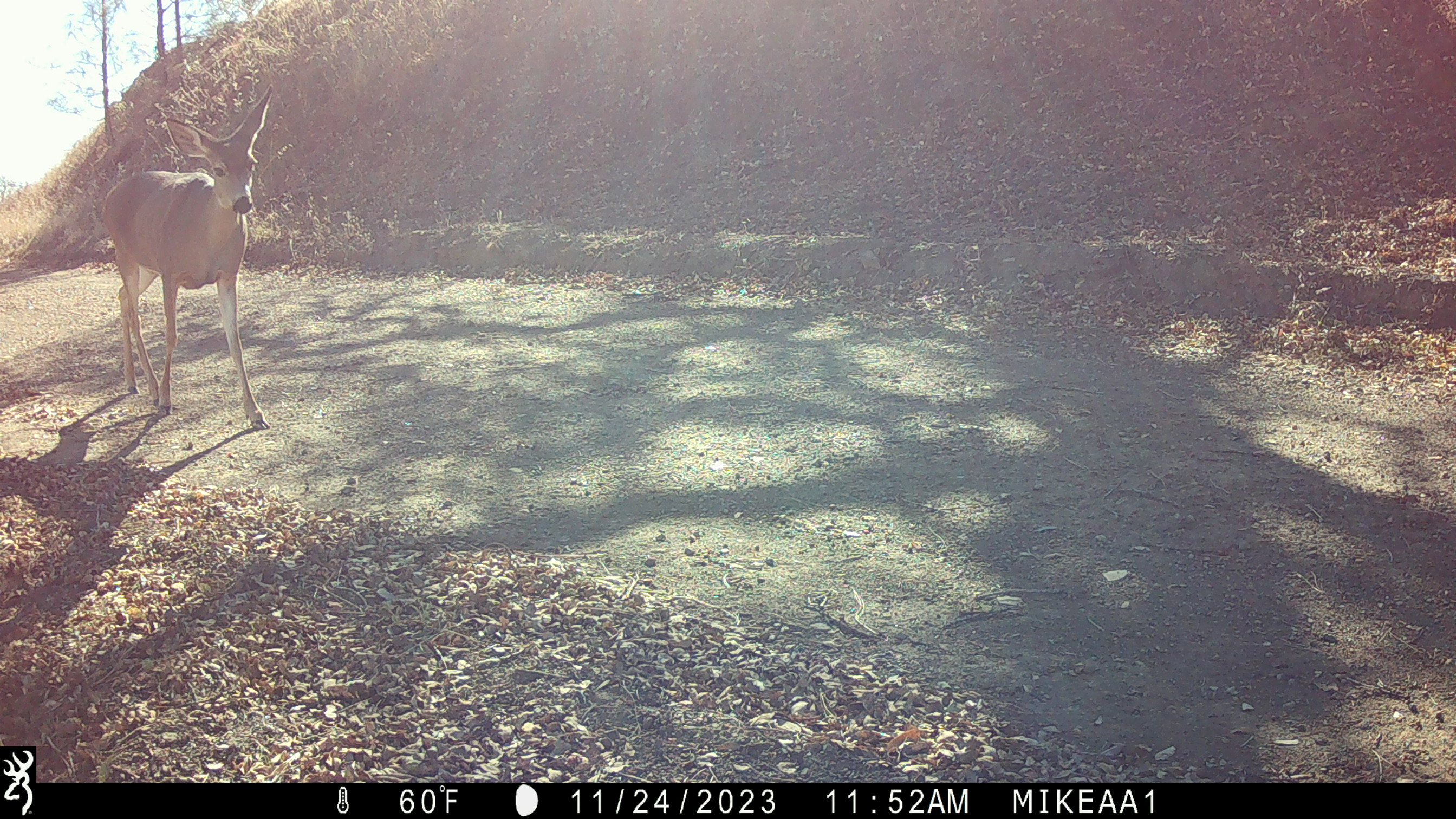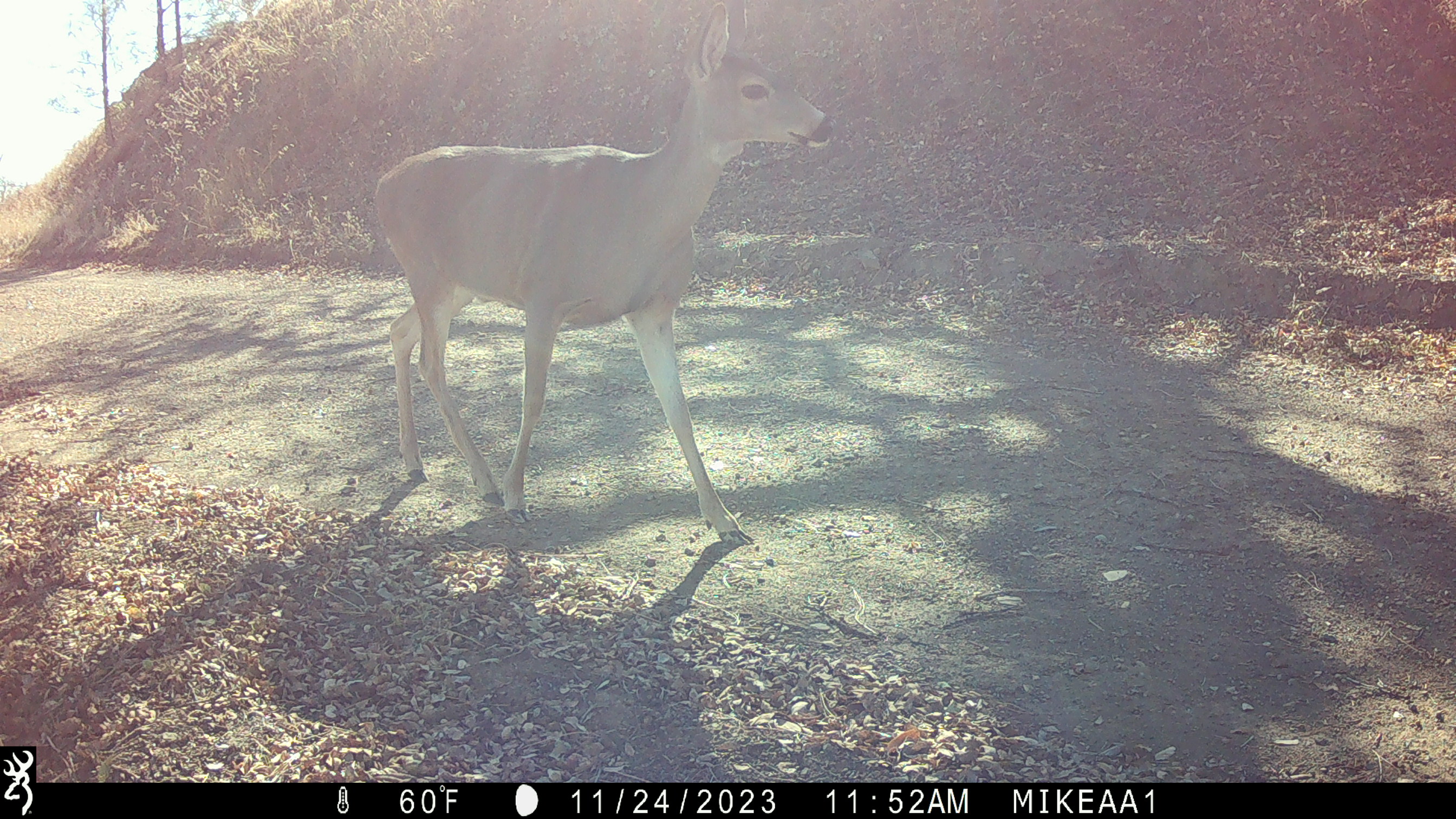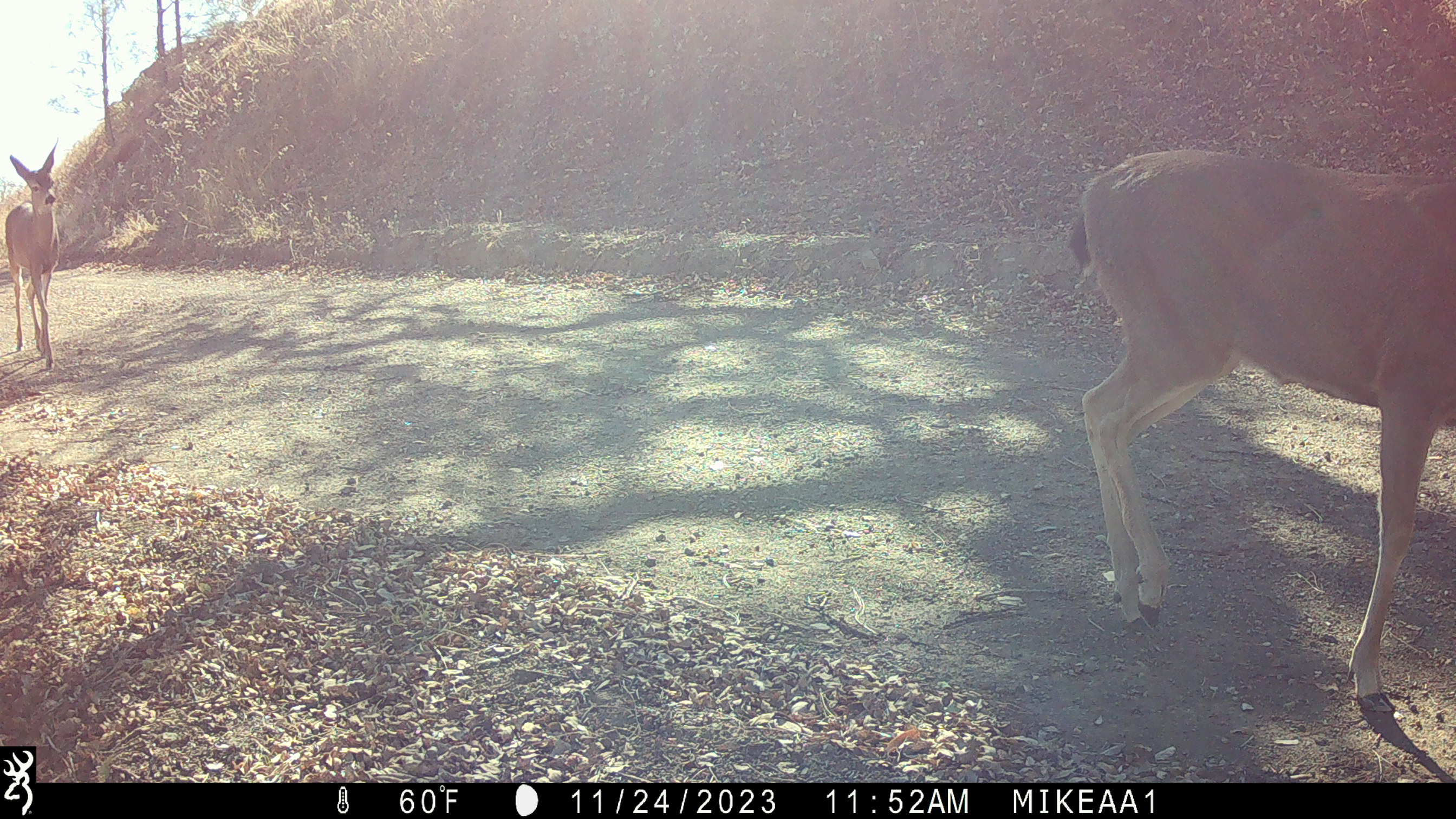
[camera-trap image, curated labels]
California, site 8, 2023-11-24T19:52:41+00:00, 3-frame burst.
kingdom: Animalia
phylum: Chordata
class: Mammalia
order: Artiodactyla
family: Cervidae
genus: Odocoileus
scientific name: Odocoileus hemionus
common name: mule deer